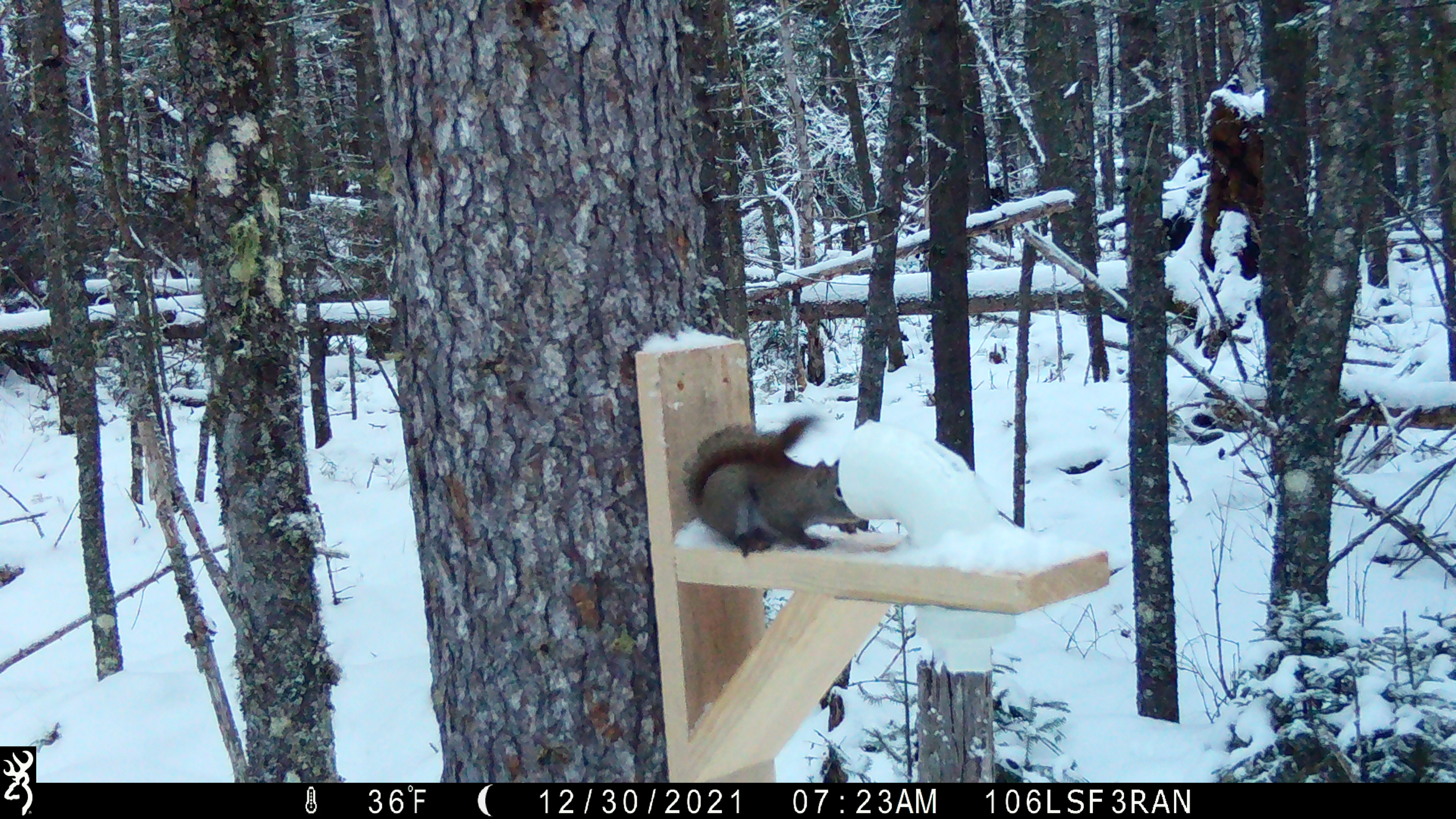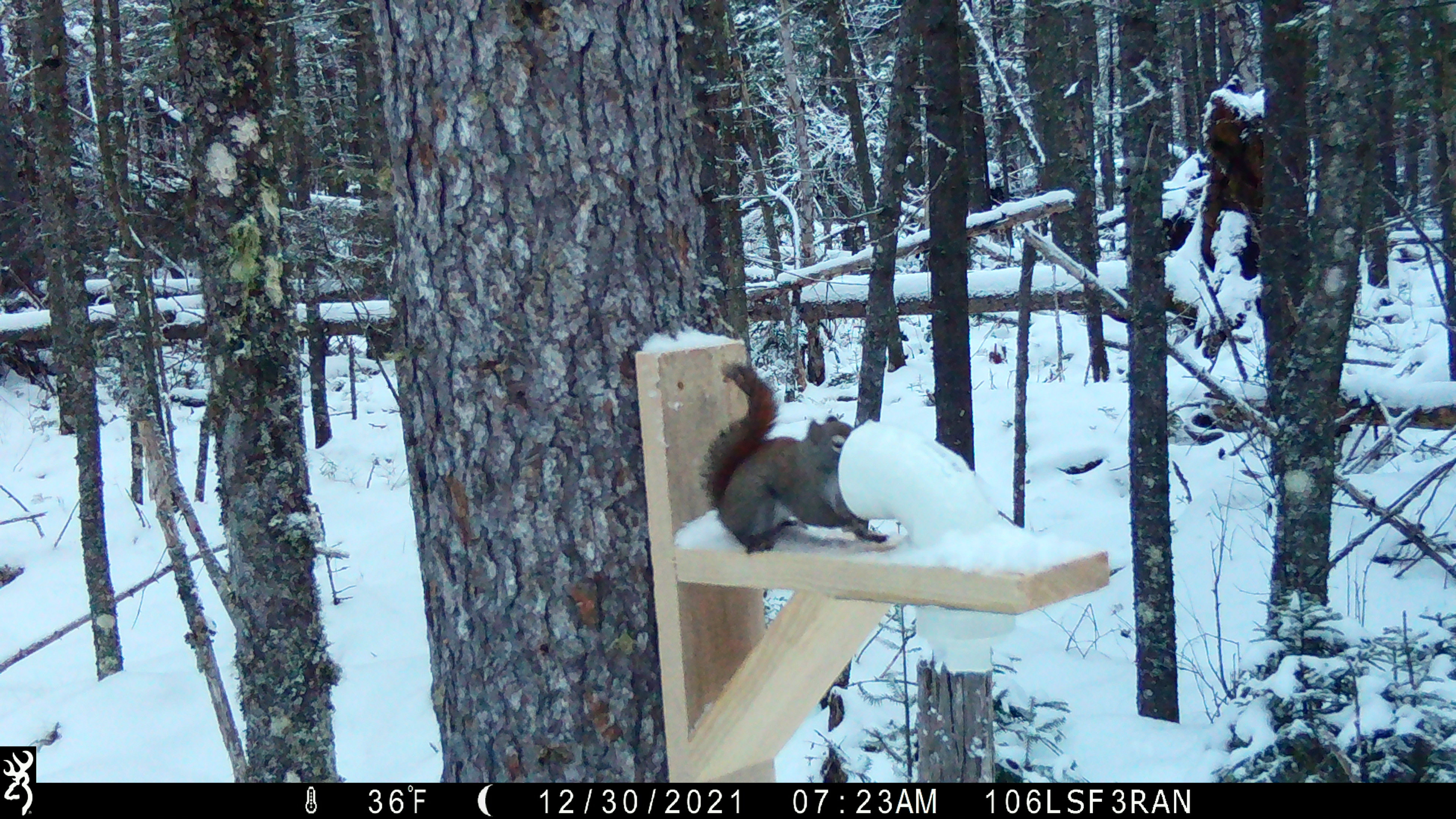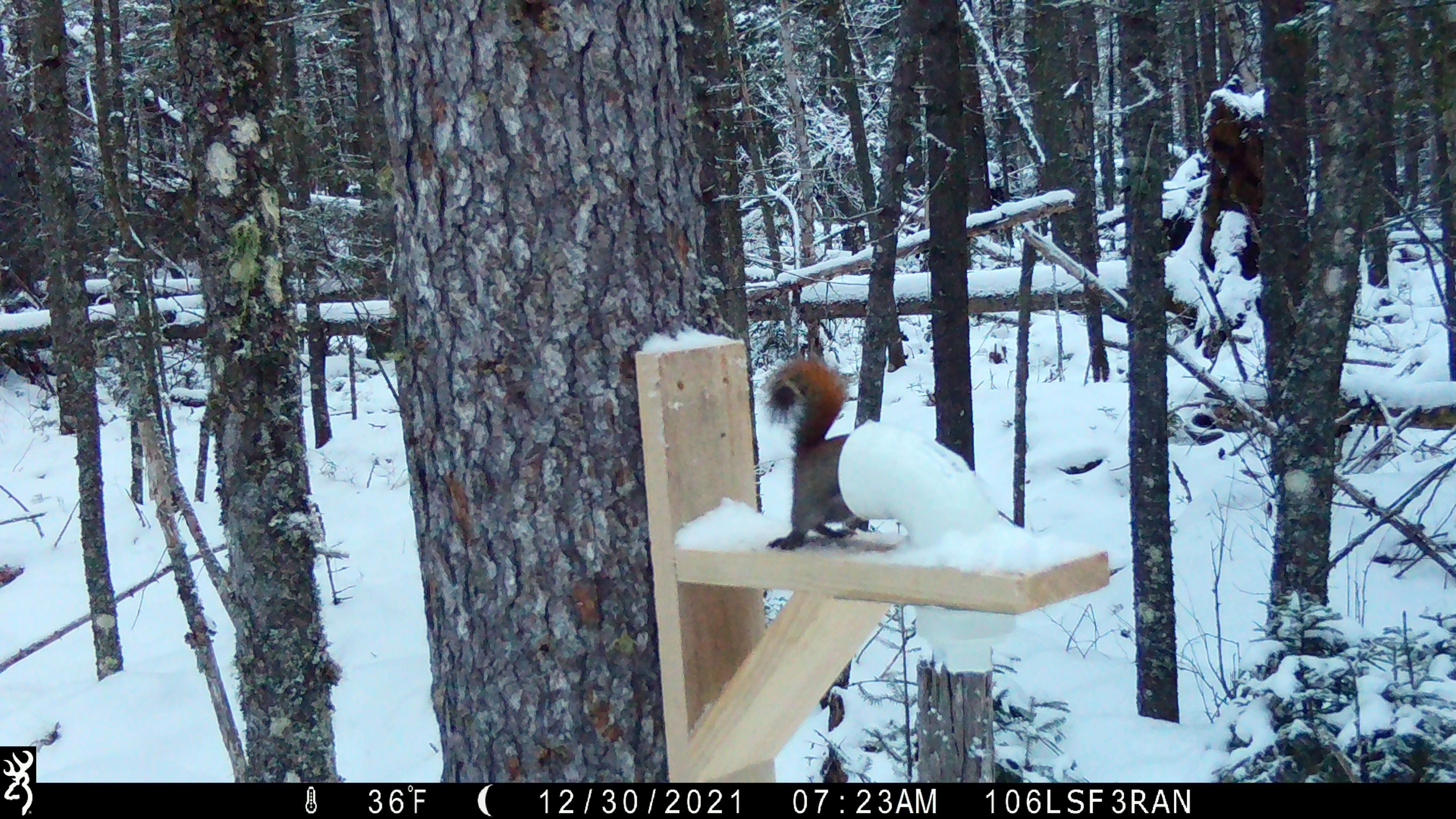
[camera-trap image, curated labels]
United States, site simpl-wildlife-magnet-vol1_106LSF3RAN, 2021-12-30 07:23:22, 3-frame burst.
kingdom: Animalia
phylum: Chordata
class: Mammalia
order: Rodentia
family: Sciuridae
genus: Tamiasciurus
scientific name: Tamiasciurus hudsonicus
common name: red squirrel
Red squirrel (Tamiasciurus hudsonicus).